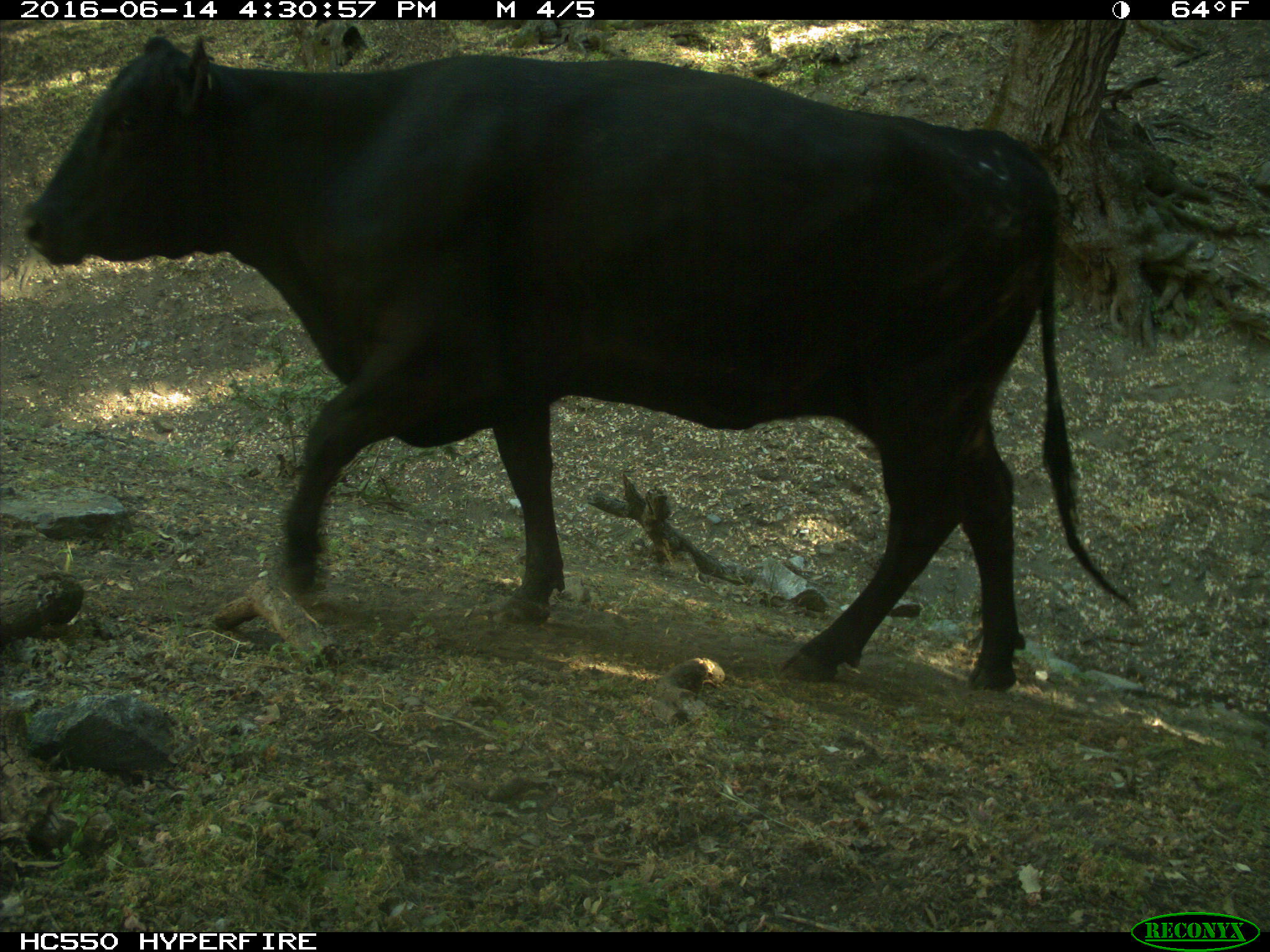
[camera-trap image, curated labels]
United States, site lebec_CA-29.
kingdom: Animalia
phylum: Chordata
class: Mammalia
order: Artiodactyla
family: Bovidae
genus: Bos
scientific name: Bos taurus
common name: domestic cow